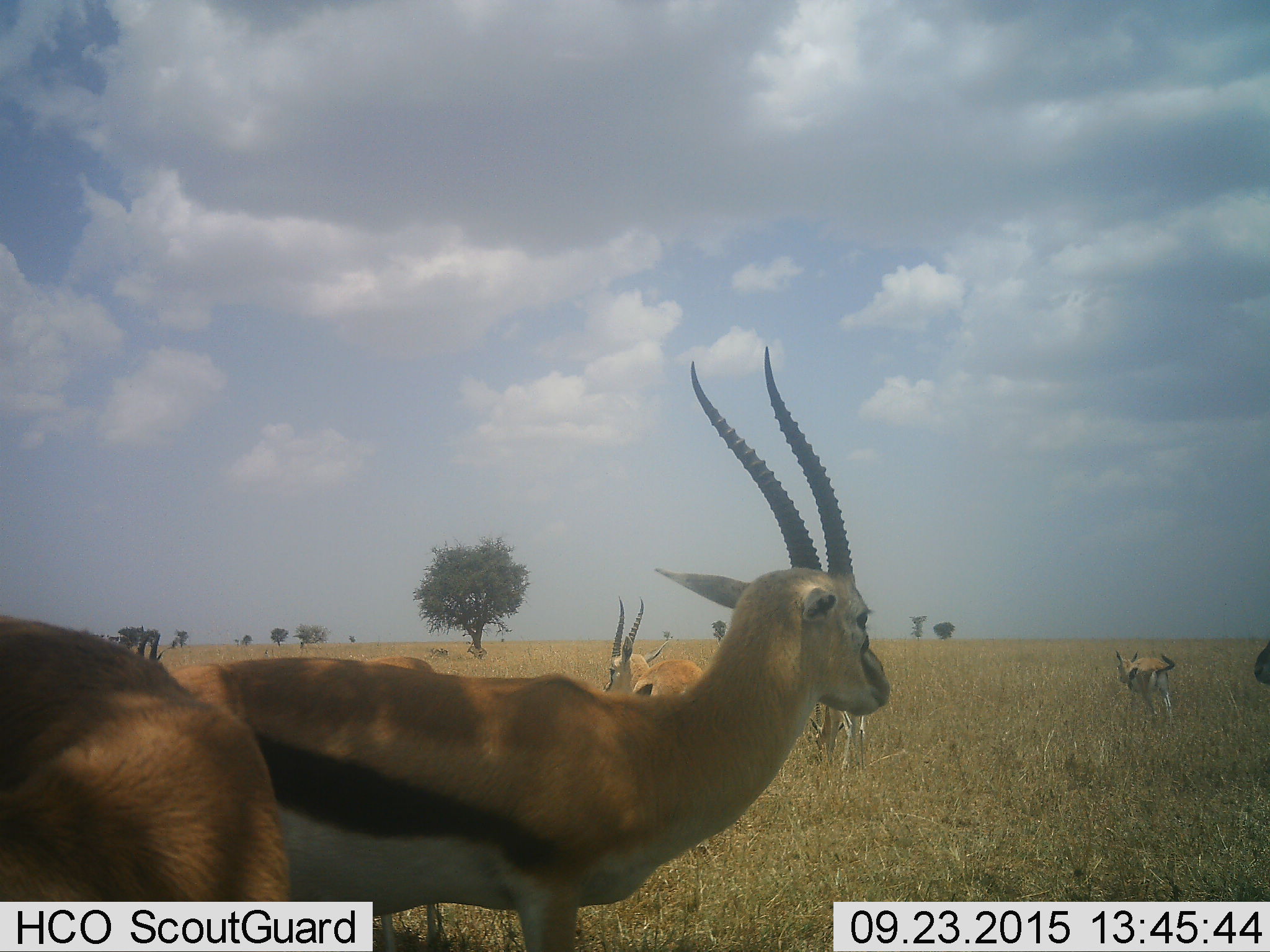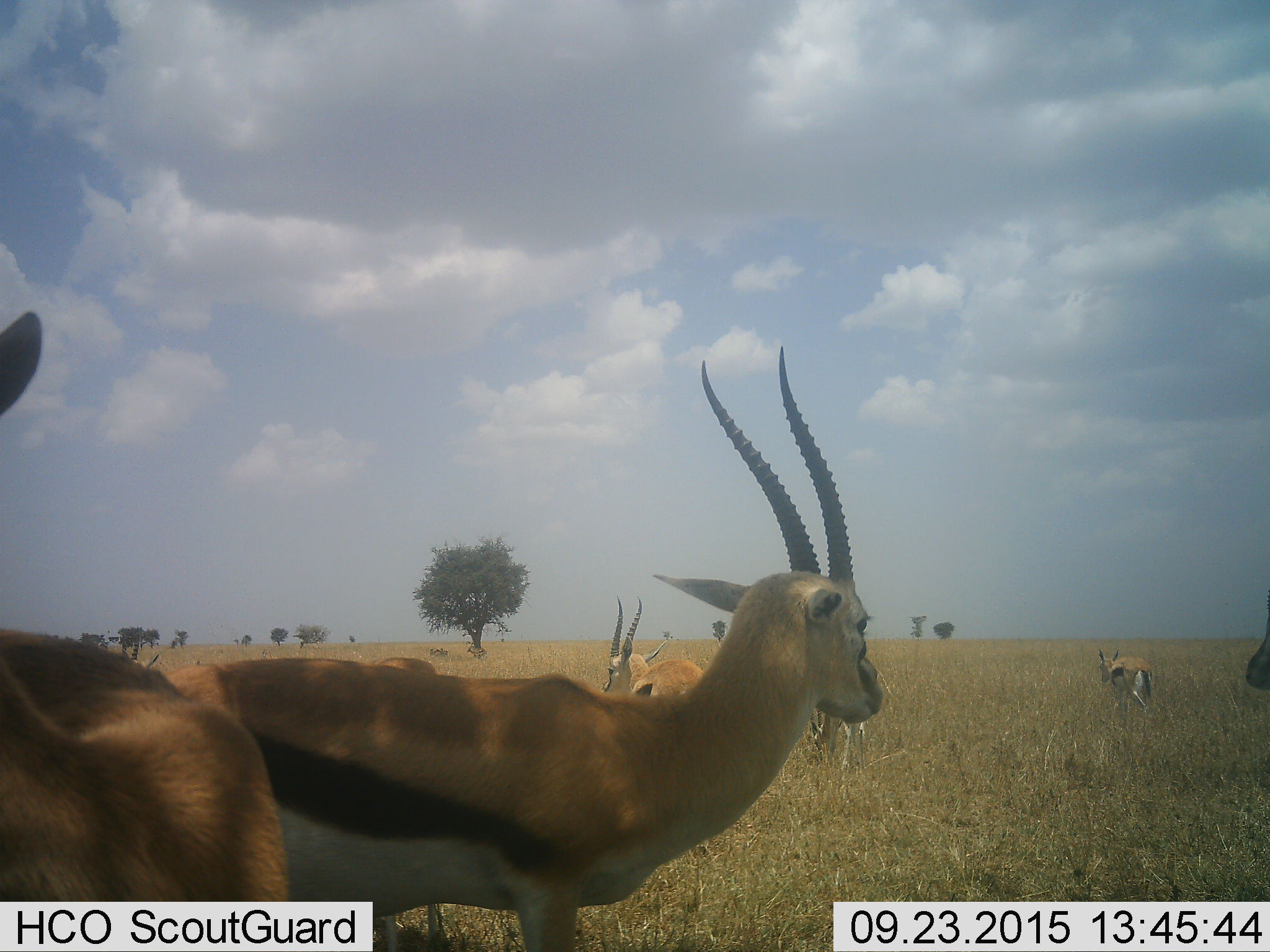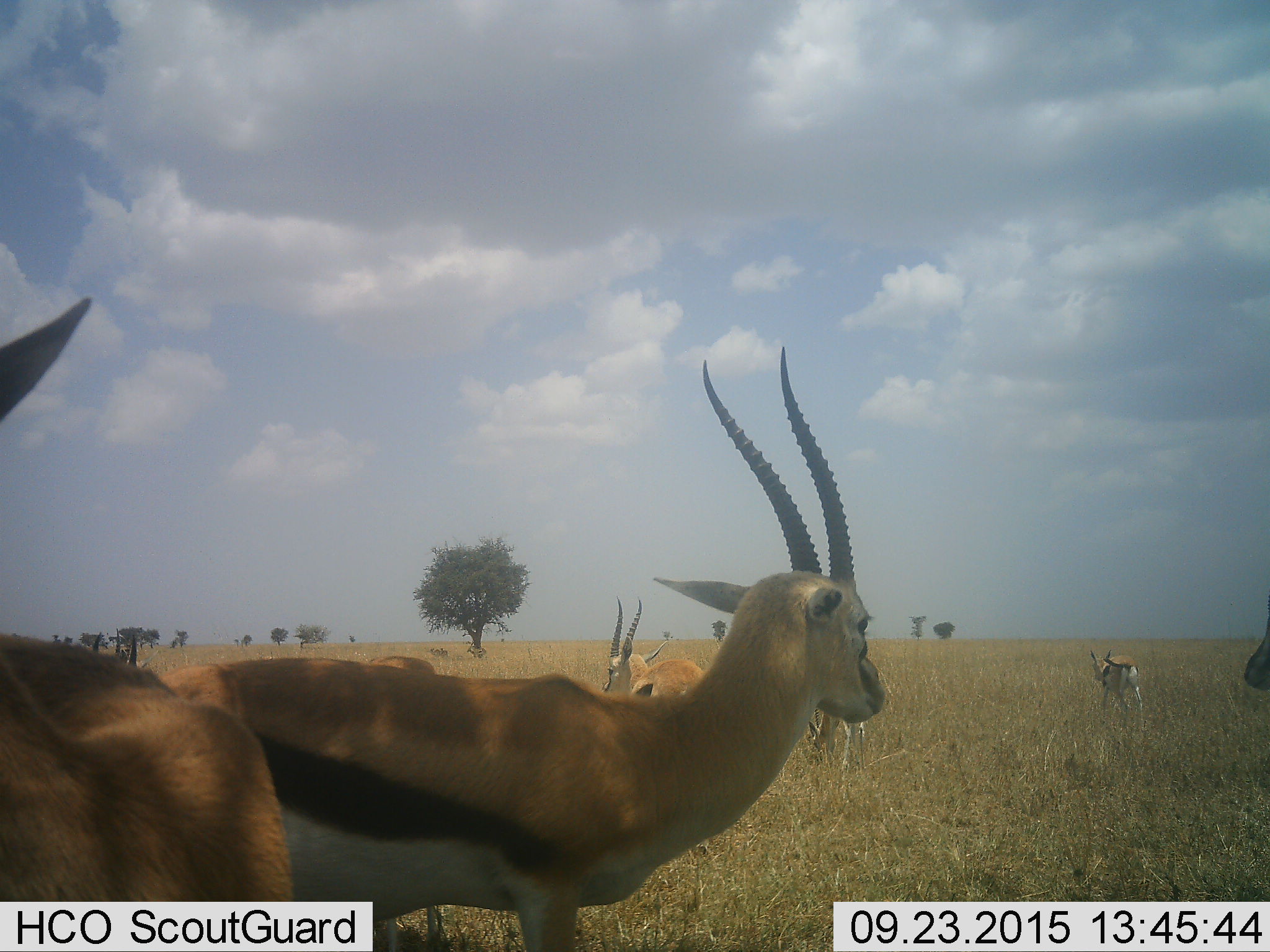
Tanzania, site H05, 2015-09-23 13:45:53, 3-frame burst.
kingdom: Animalia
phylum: Chordata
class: Mammalia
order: Artiodactyla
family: Bovidae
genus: Eudorcas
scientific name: Eudorcas thomsonii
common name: thomson's gazelle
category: gazellethomsons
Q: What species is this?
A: Gazellethomsons (thomson's gazelle) (Eudorcas thomsonii).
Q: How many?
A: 10.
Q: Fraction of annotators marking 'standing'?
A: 100%.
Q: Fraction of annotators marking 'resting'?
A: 12%.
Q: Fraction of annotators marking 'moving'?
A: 25%.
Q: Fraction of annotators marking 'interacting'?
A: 0%.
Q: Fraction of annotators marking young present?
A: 0%.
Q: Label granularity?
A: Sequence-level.